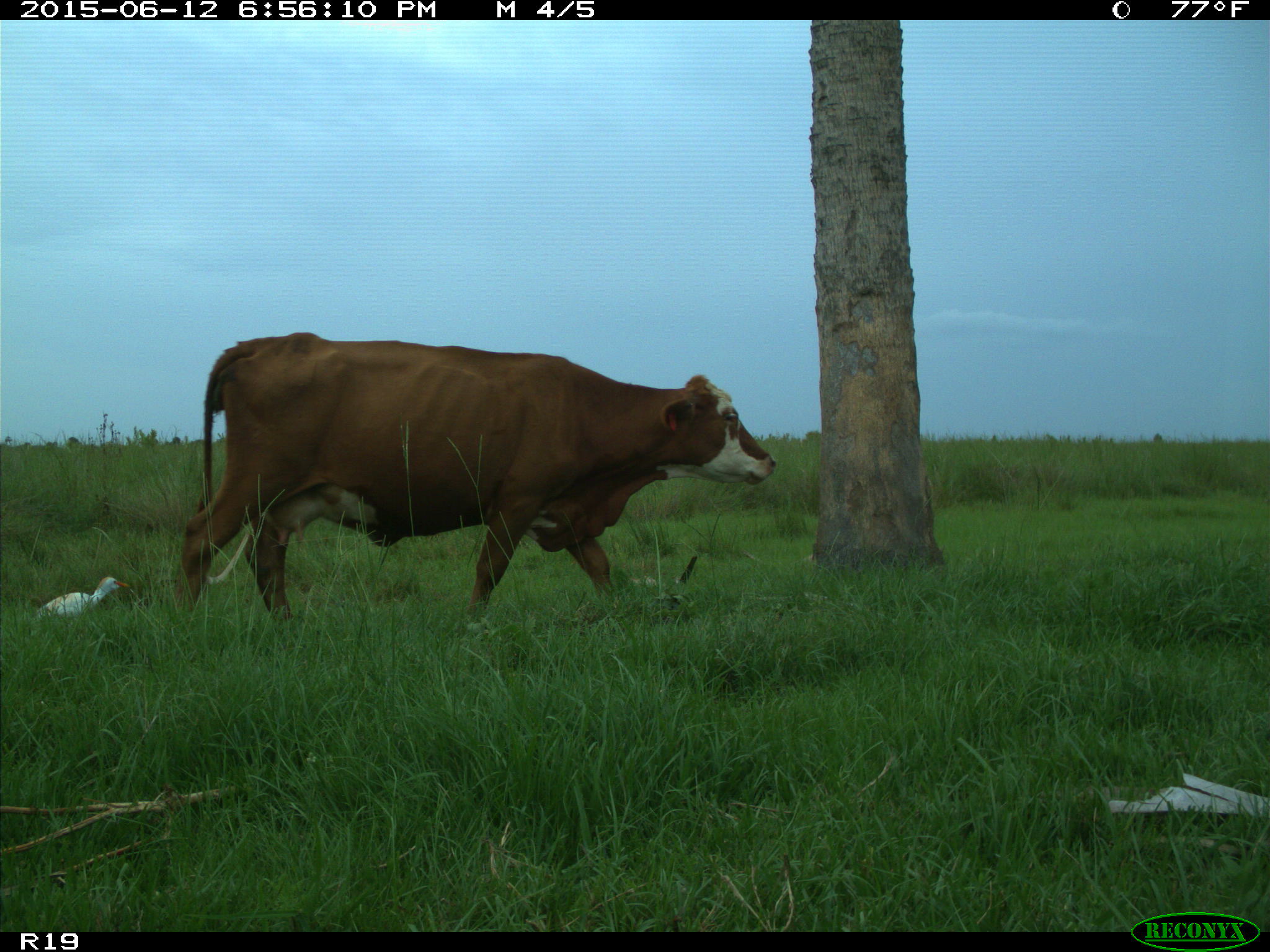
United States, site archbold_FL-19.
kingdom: Animalia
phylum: Chordata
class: Mammalia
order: Artiodactyla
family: Bovidae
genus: Bos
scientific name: Bos taurus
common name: domestic cow